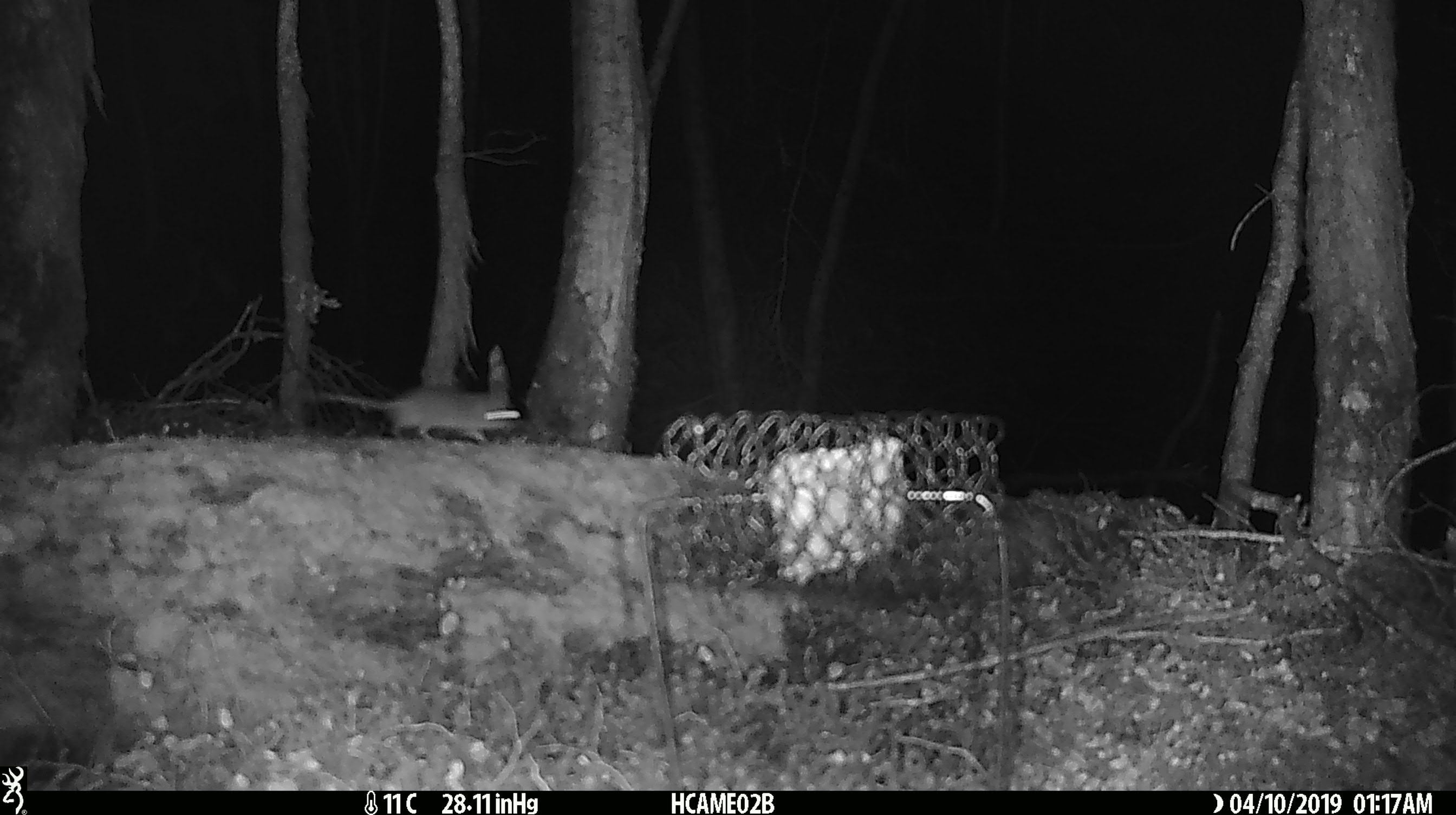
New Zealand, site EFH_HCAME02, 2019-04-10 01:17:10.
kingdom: Animalia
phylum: Chordata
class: Mammalia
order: Rodentia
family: Muridae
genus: Mus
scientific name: Mus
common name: mouse